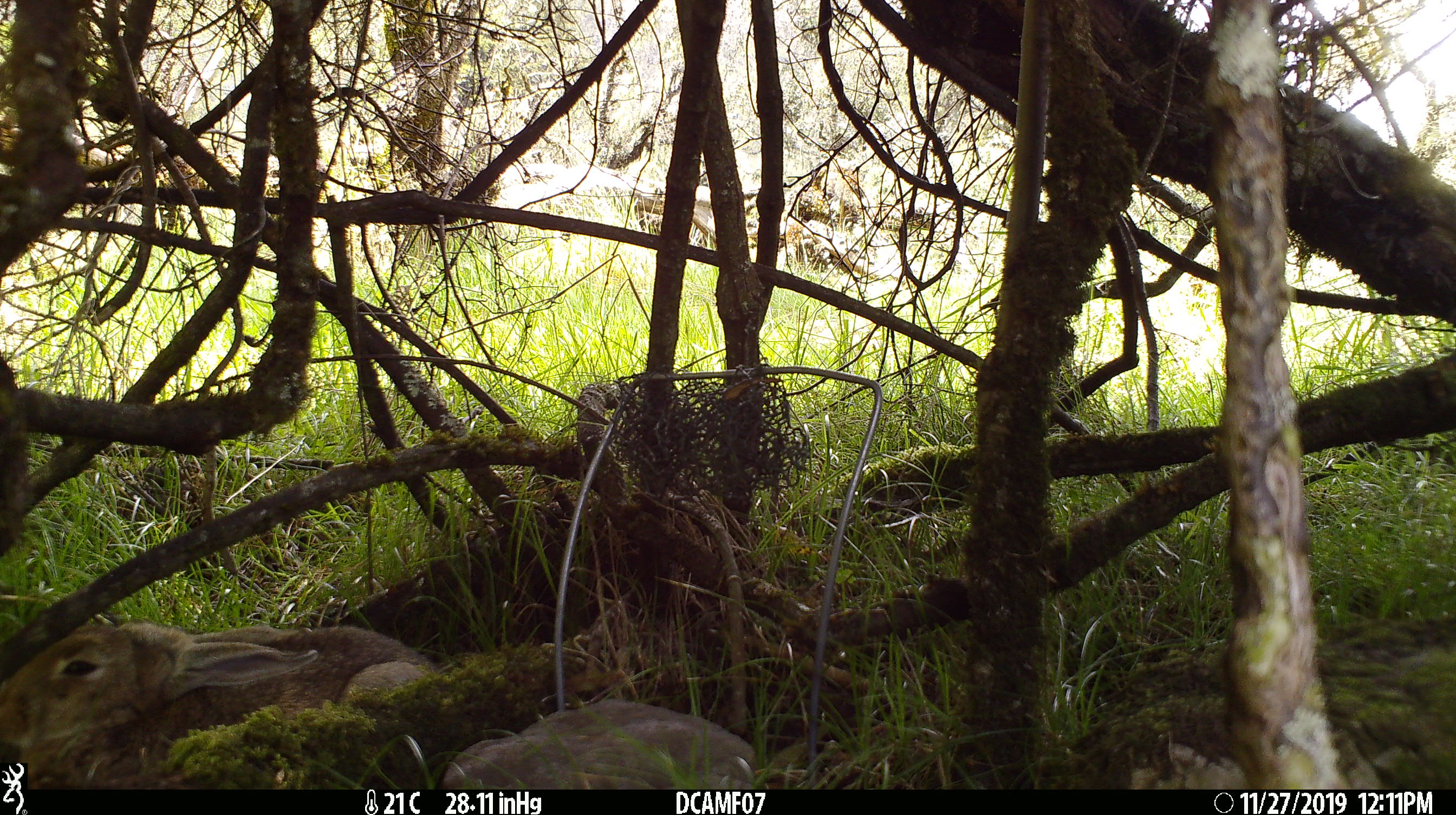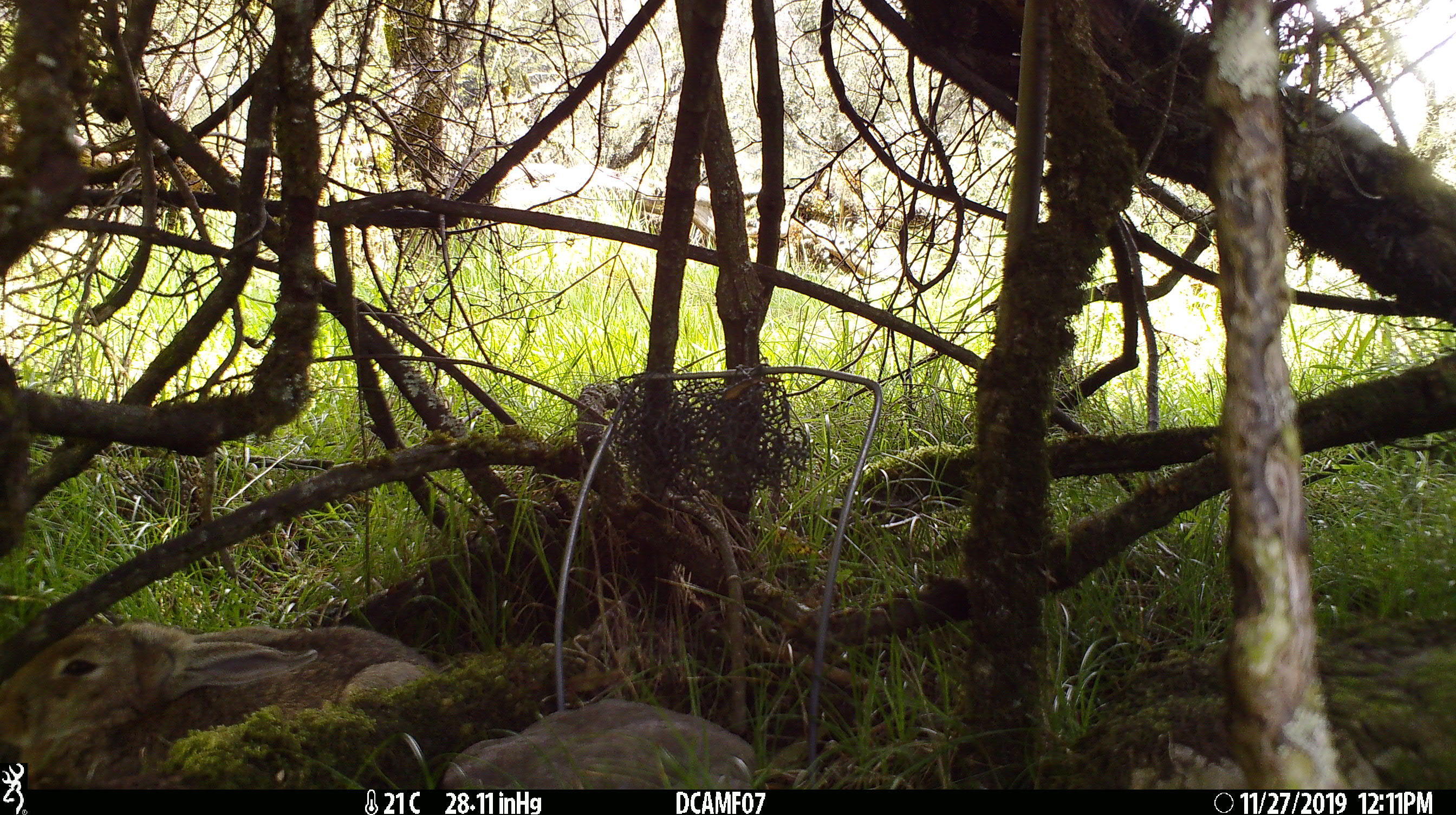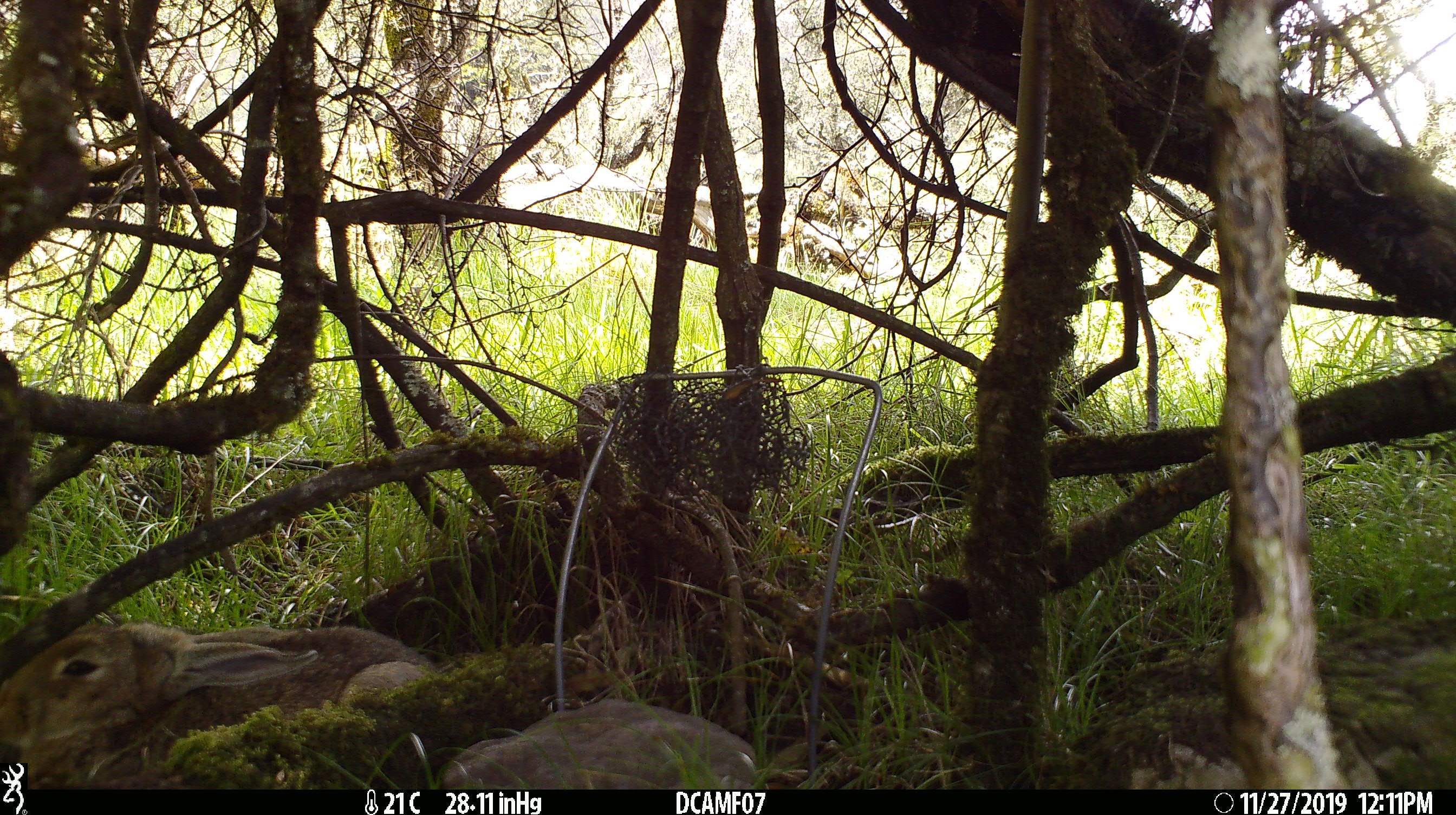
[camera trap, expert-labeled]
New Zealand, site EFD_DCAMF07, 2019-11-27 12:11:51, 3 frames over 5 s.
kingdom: Animalia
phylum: Chordata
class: Mammalia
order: Lagomorpha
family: Leporidae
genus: Oryctolagus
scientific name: Oryctolagus cuniculus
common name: european rabbit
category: rabbit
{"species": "rabbit (european rabbit) (Oryctolagus cuniculus)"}